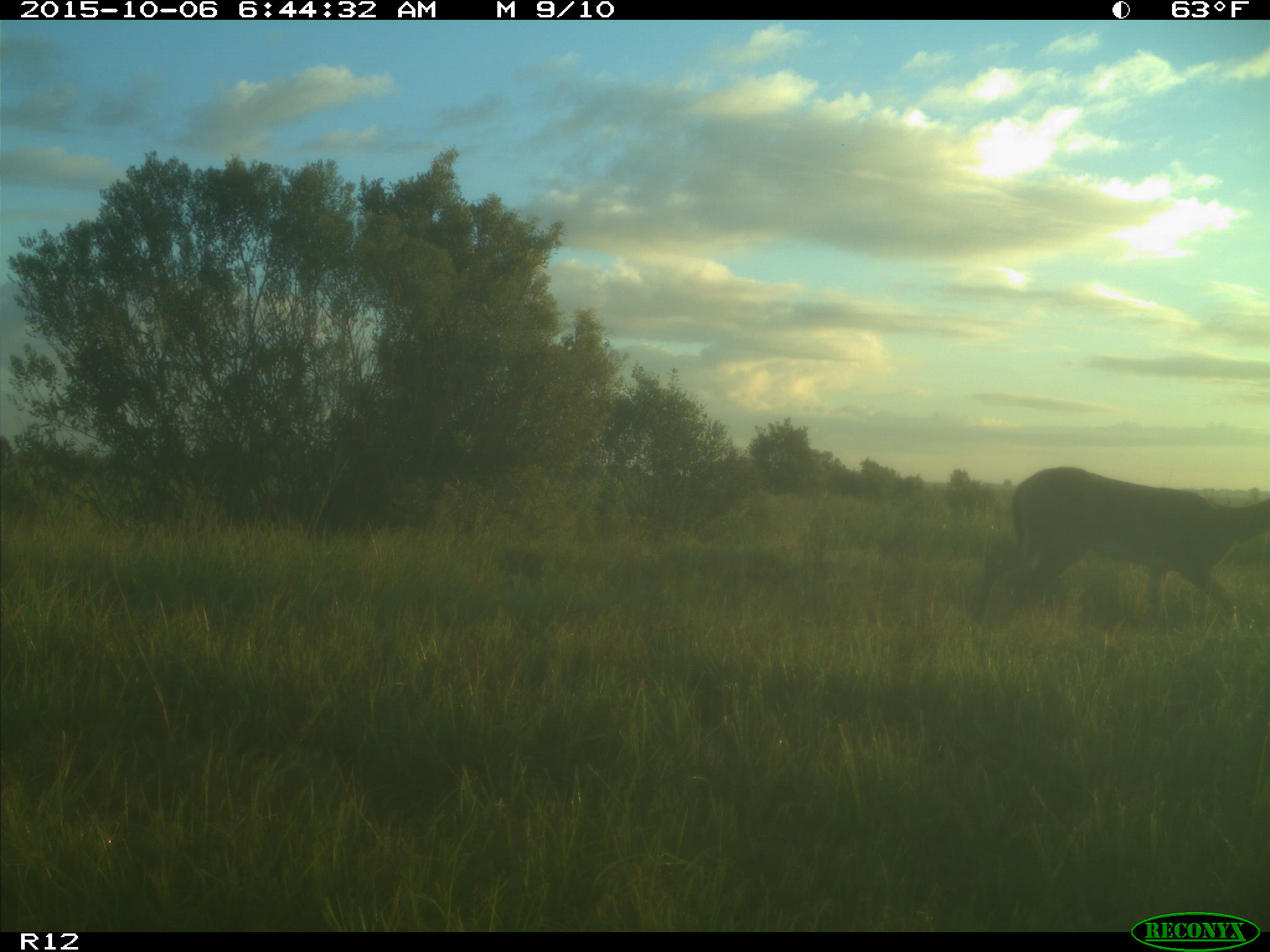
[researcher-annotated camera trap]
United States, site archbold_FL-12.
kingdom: Animalia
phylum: Chordata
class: Mammalia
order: Artiodactyla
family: Cervidae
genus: Odocoileus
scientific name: Odocoileus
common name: deer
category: unidentified deer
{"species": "unidentified deer (deer) (Odocoileus)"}